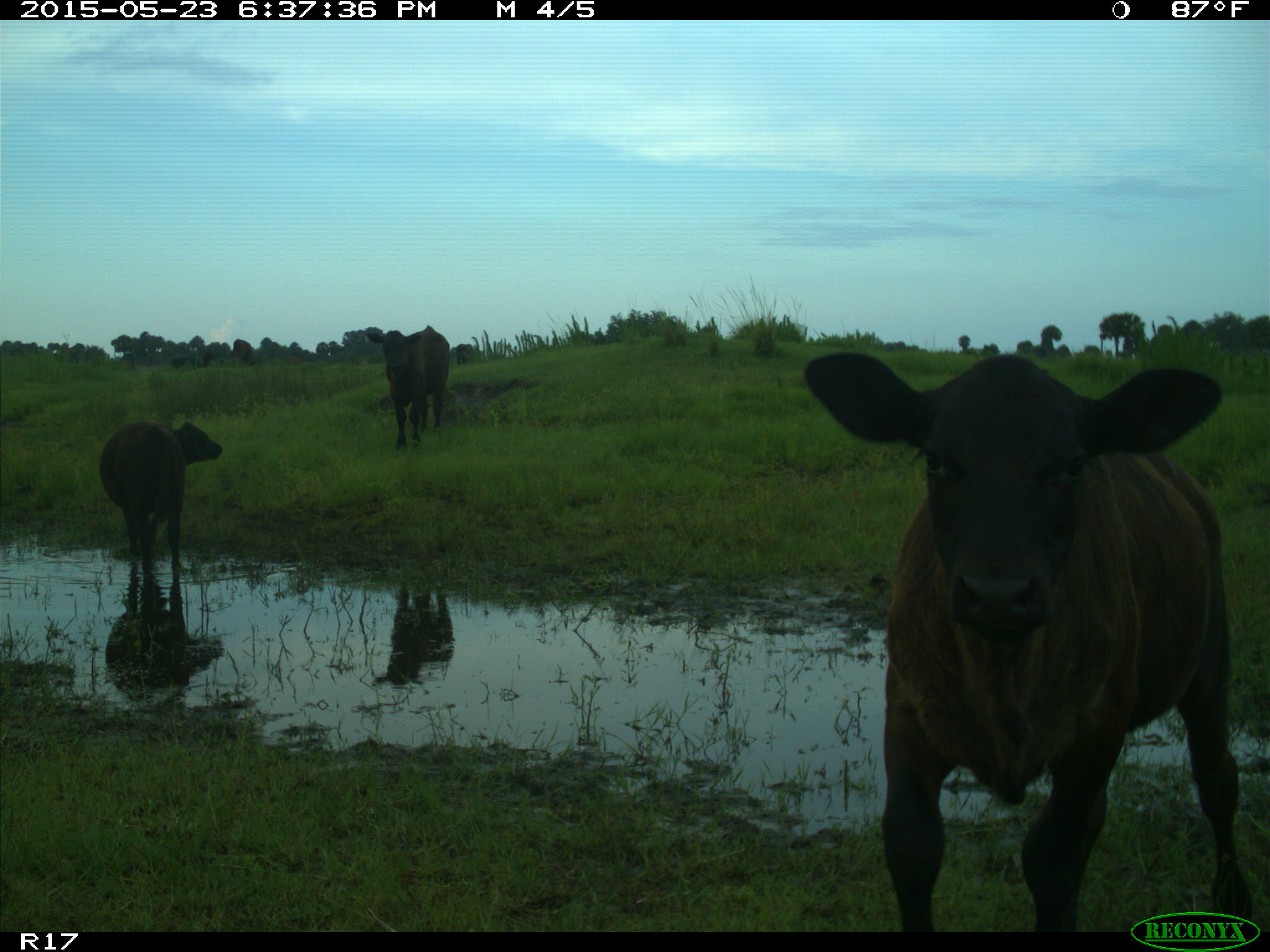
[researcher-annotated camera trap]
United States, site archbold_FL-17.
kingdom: Animalia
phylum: Chordata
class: Mammalia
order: Artiodactyla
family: Bovidae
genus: Bos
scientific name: Bos taurus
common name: domestic cow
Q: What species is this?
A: Bos taurus (domestic cow).